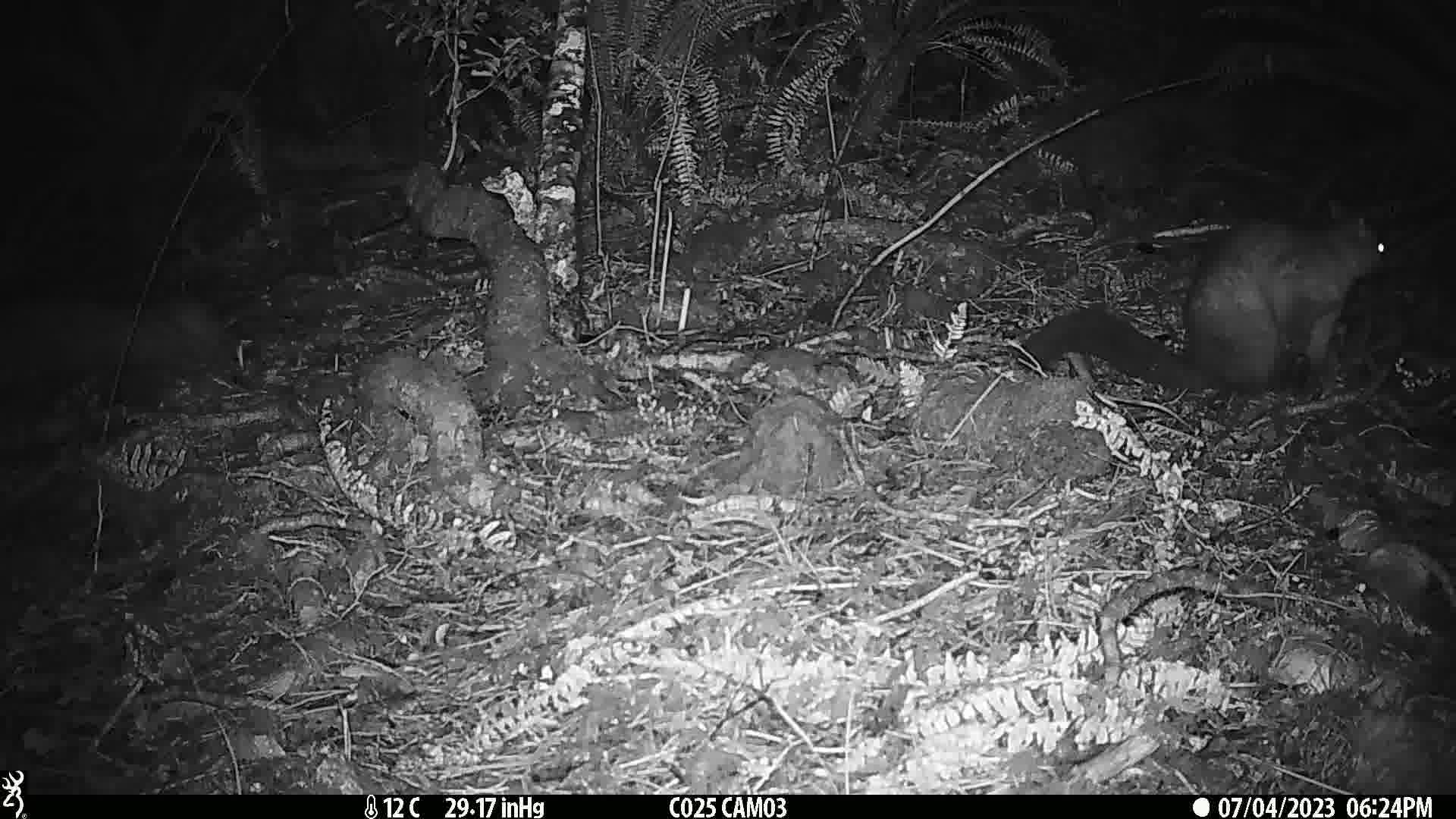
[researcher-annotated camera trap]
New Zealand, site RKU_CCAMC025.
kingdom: Animalia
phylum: Chordata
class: Mammalia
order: Diprotodontia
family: Phalangeridae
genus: Trichosurus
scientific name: Trichosurus vulpecula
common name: common brushtail possum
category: possum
Possum (common brushtail possum) (Trichosurus vulpecula).